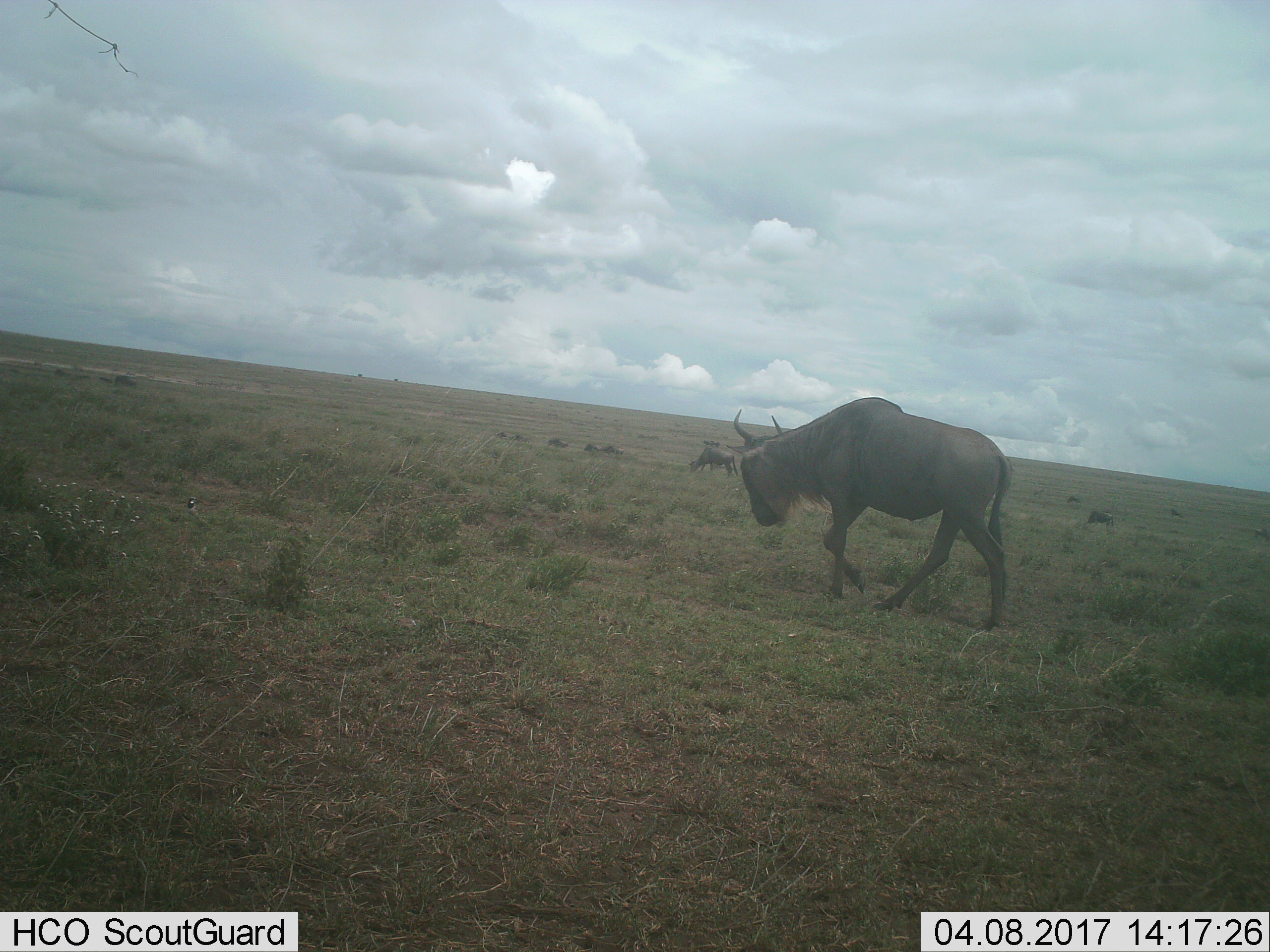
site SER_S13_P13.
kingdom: Animalia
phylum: Chordata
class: Mammalia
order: Artiodactyla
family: Bovidae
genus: Connochaetes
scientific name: Connochaetes taurinus taurinus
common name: blue wildebeest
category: wildebeestblue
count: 6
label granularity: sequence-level